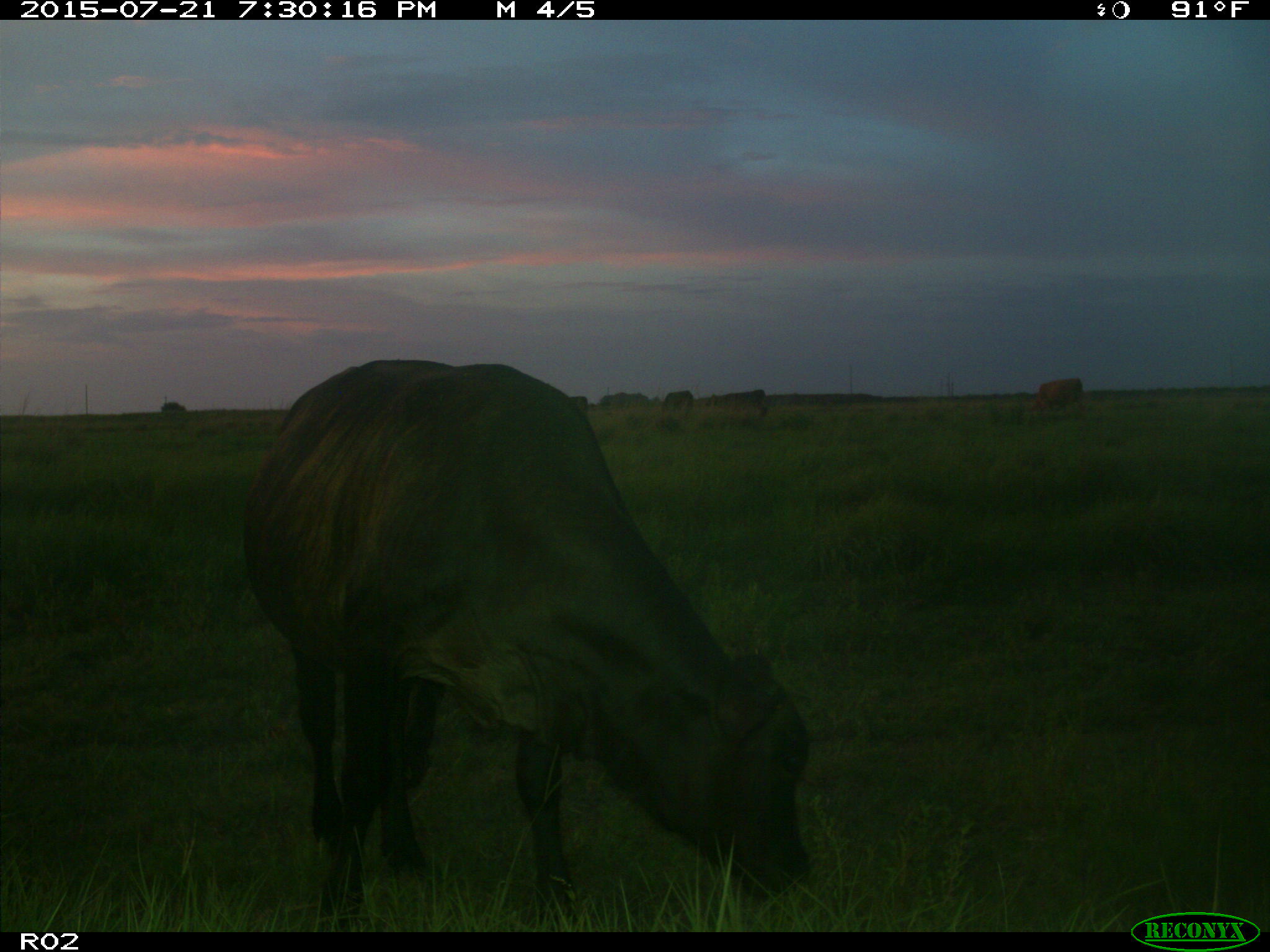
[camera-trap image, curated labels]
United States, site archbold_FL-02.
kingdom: Animalia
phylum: Chordata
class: Mammalia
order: Artiodactyla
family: Bovidae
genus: Bos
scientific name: Bos taurus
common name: domestic cow